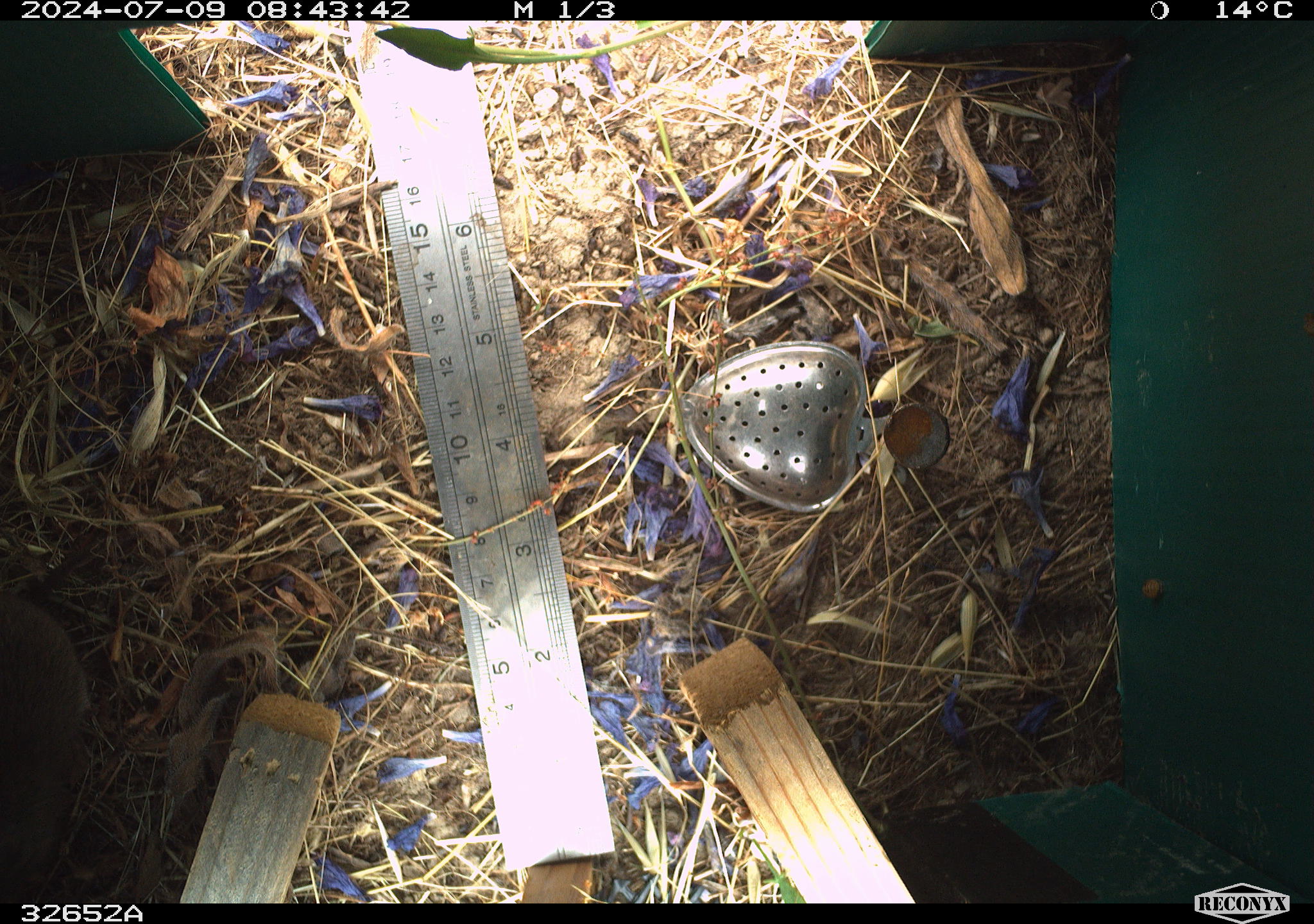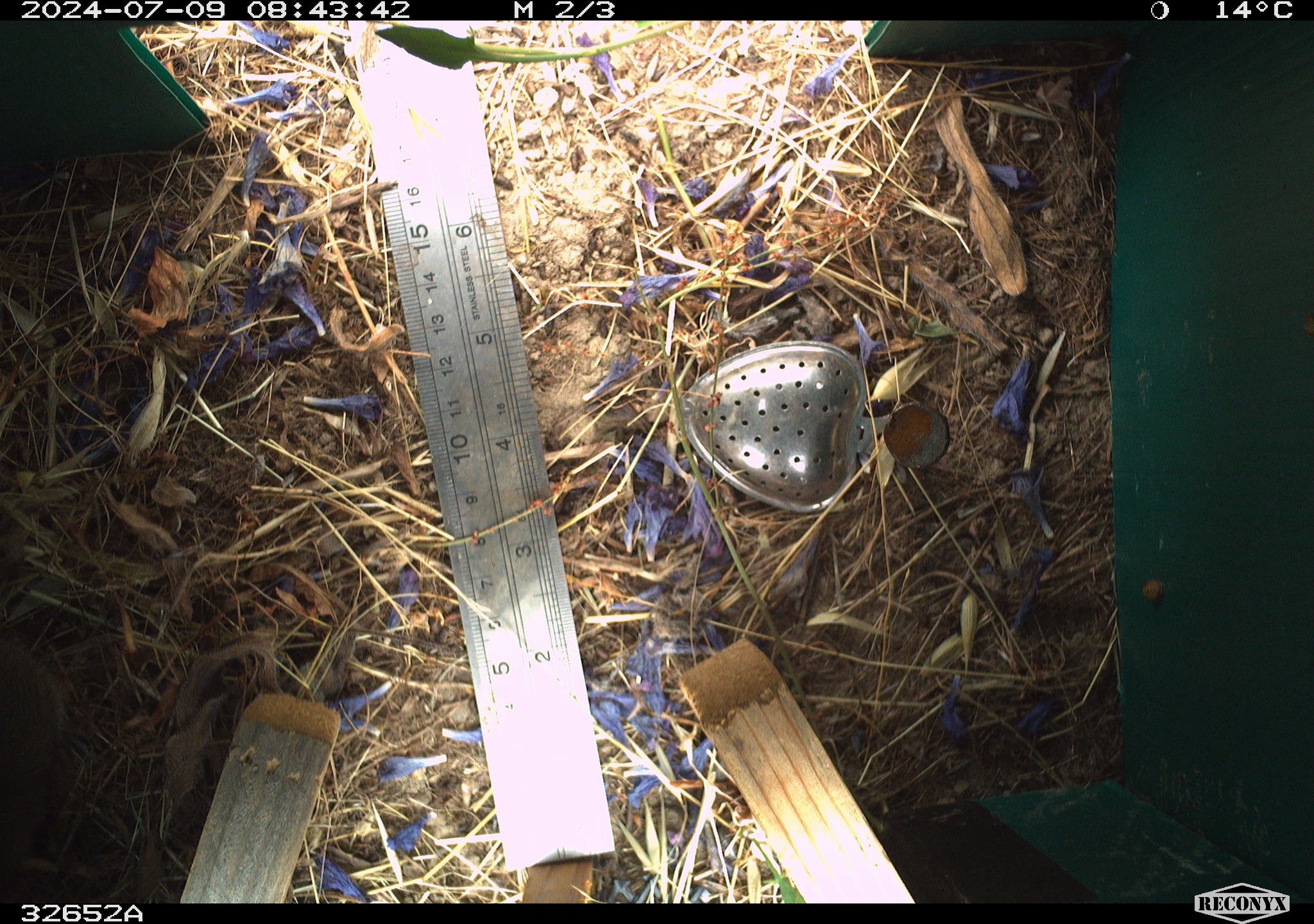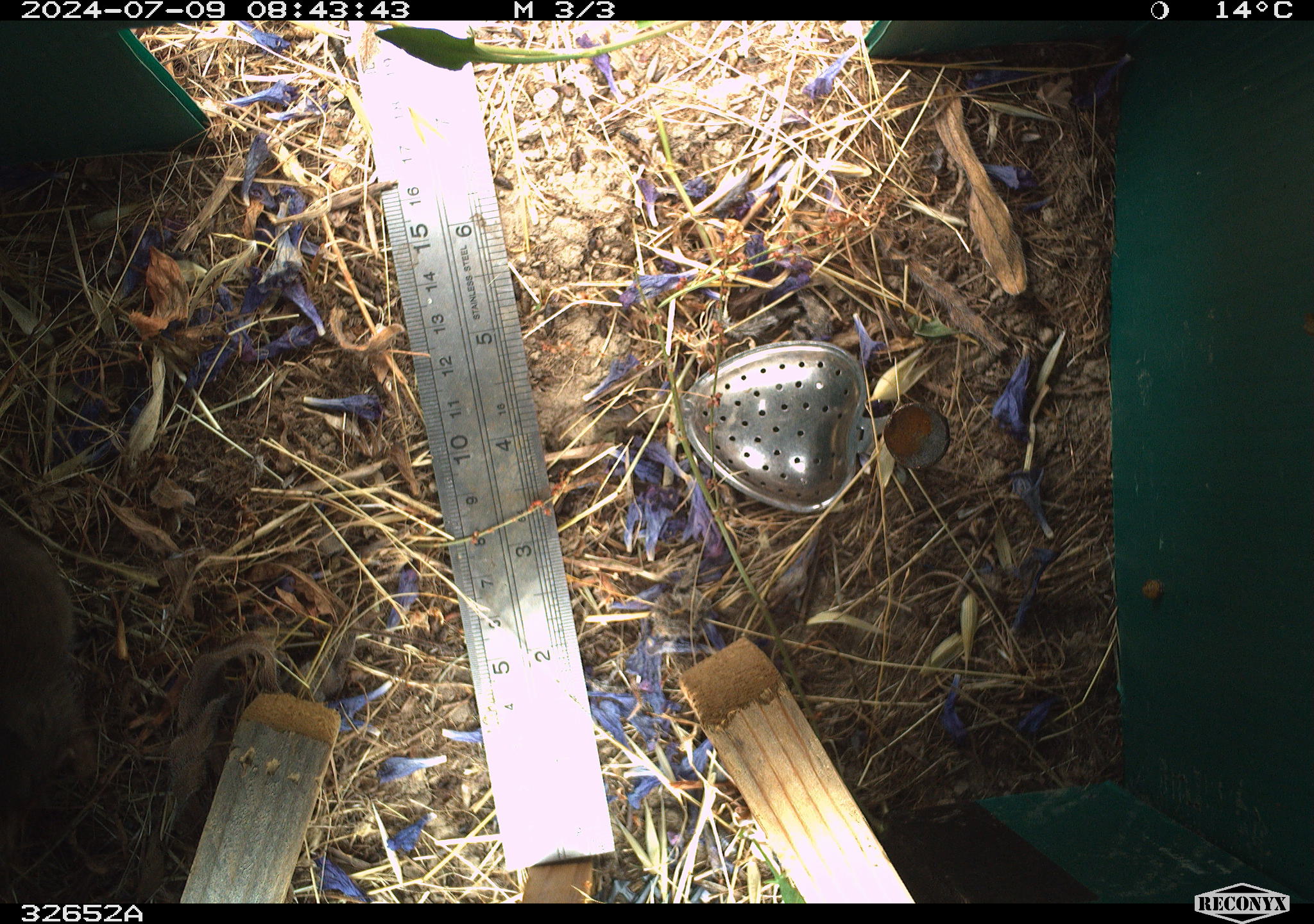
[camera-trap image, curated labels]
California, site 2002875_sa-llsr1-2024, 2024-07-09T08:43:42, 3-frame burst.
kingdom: Animalia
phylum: Chordata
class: Mammalia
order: Rodentia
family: Cricetidae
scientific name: Arvicolinae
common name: voles, lemmings, and muskrats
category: arvicolinae subfamily